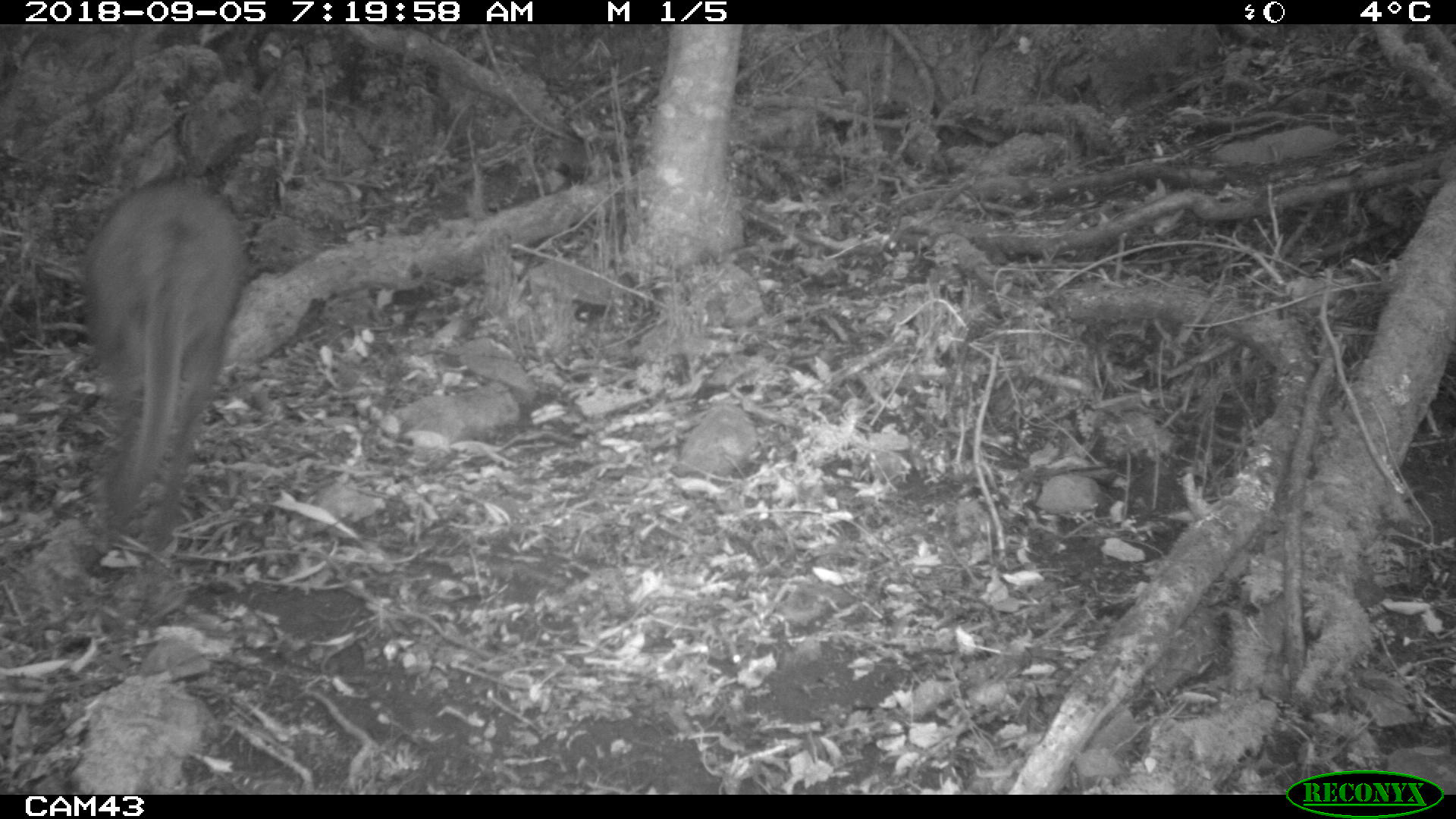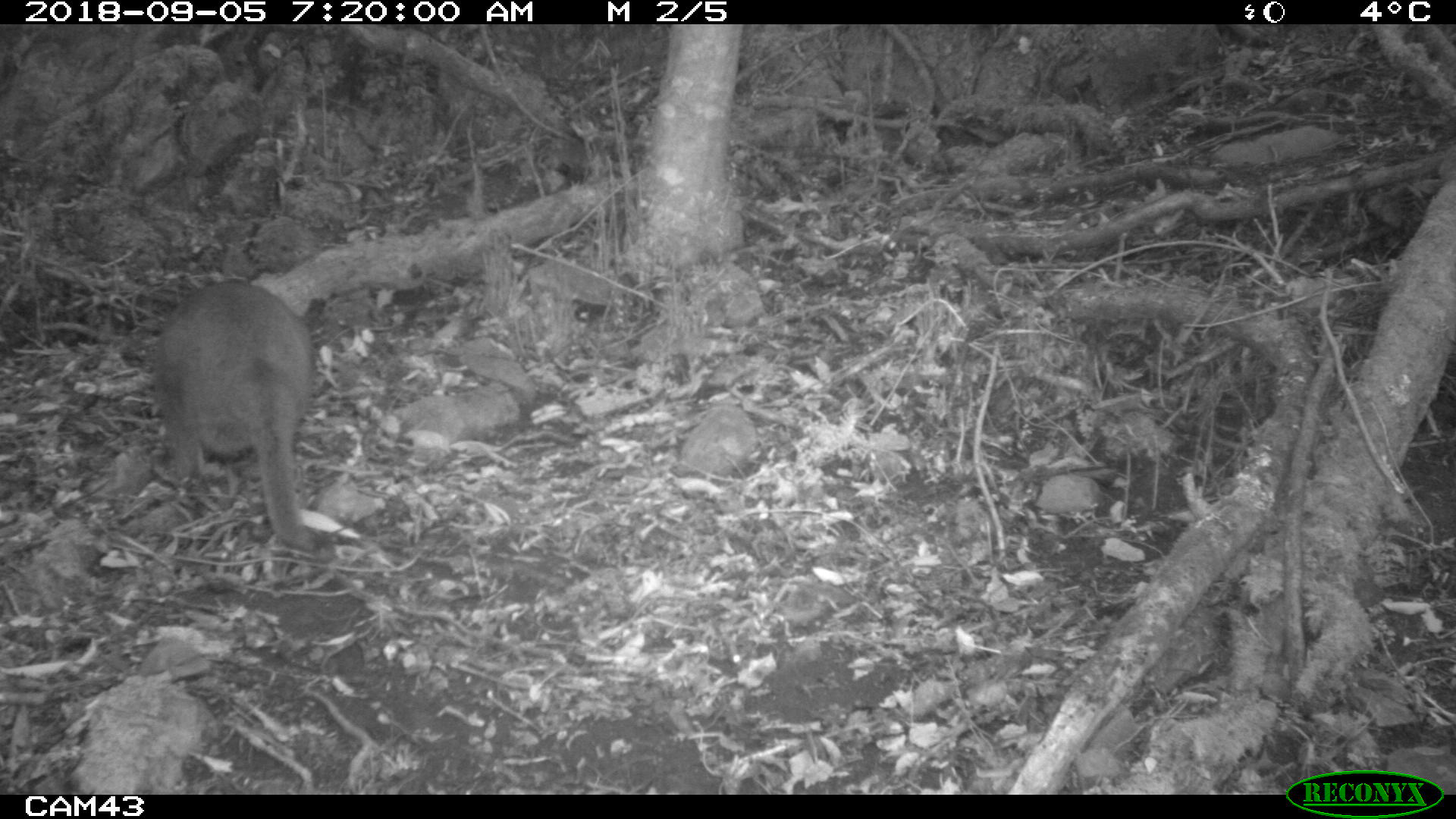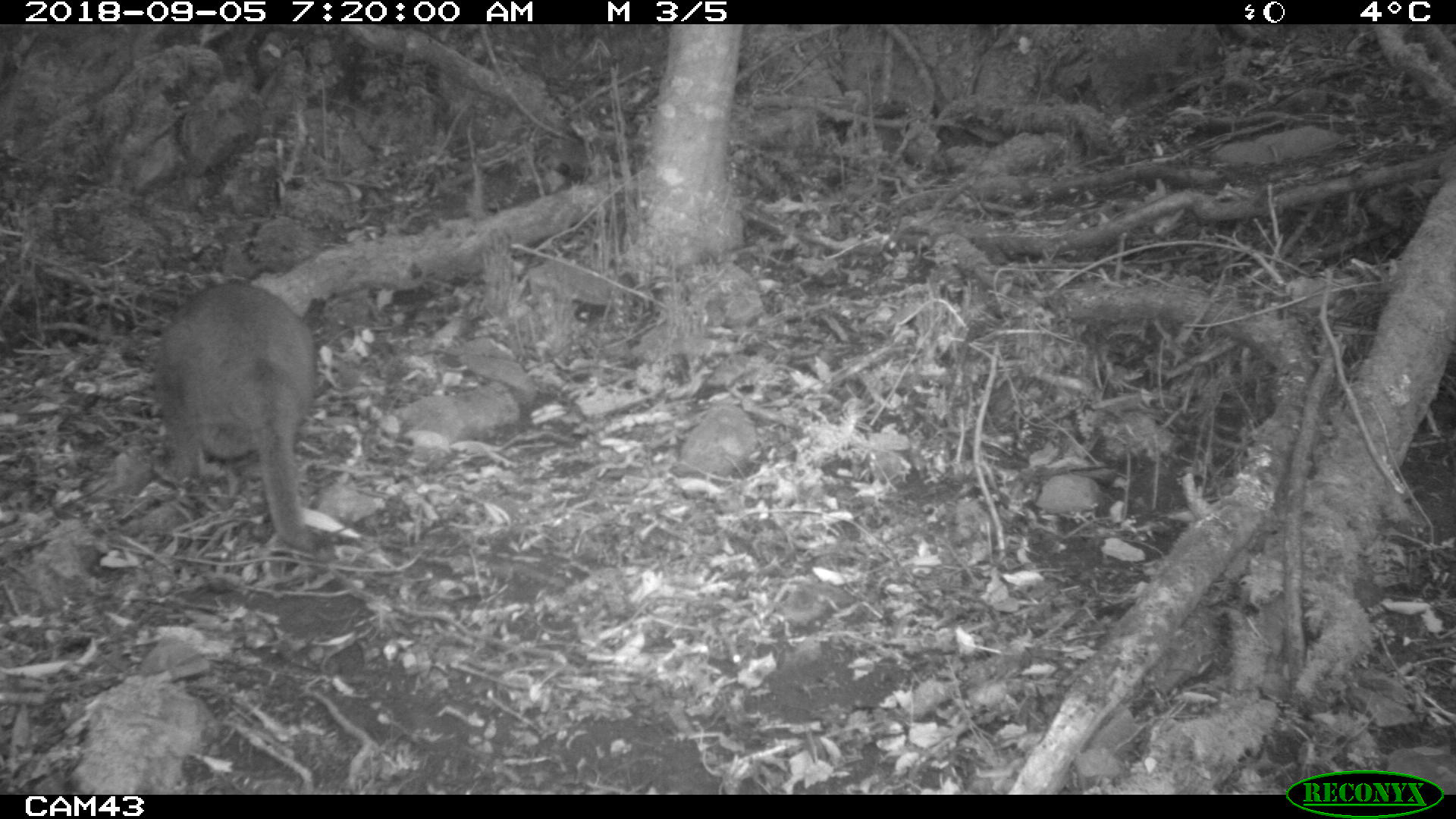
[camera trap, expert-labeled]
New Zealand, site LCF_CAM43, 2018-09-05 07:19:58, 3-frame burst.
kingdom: Animalia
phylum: Chordata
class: Mammalia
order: Diprotodontia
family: Macropodidae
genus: Notamacropus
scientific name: Notamacropus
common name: wallaby